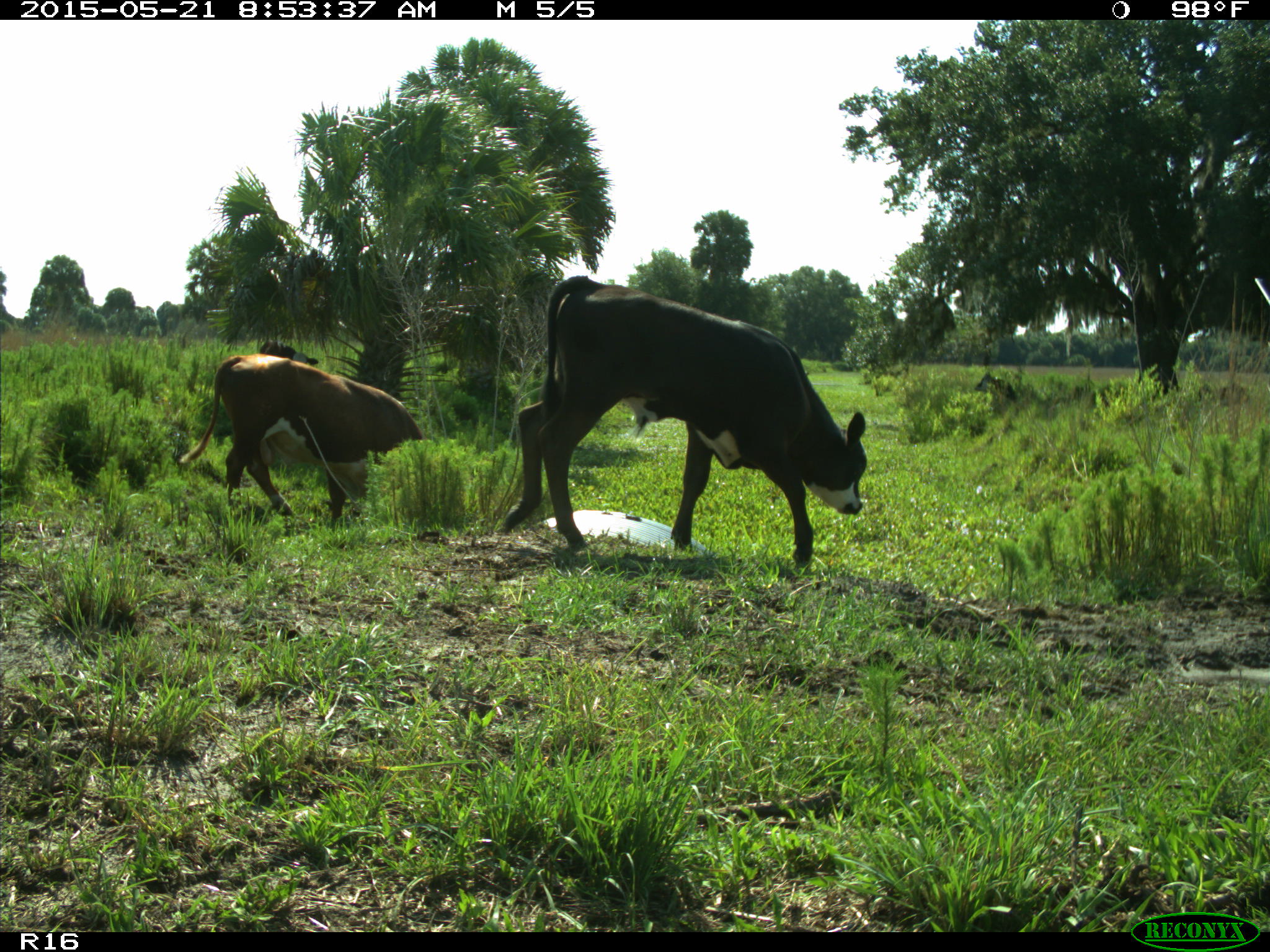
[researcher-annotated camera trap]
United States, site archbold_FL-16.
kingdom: Animalia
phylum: Chordata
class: Mammalia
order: Artiodactyla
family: Bovidae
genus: Bos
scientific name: Bos taurus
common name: domestic cow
Bos taurus (domestic cow).